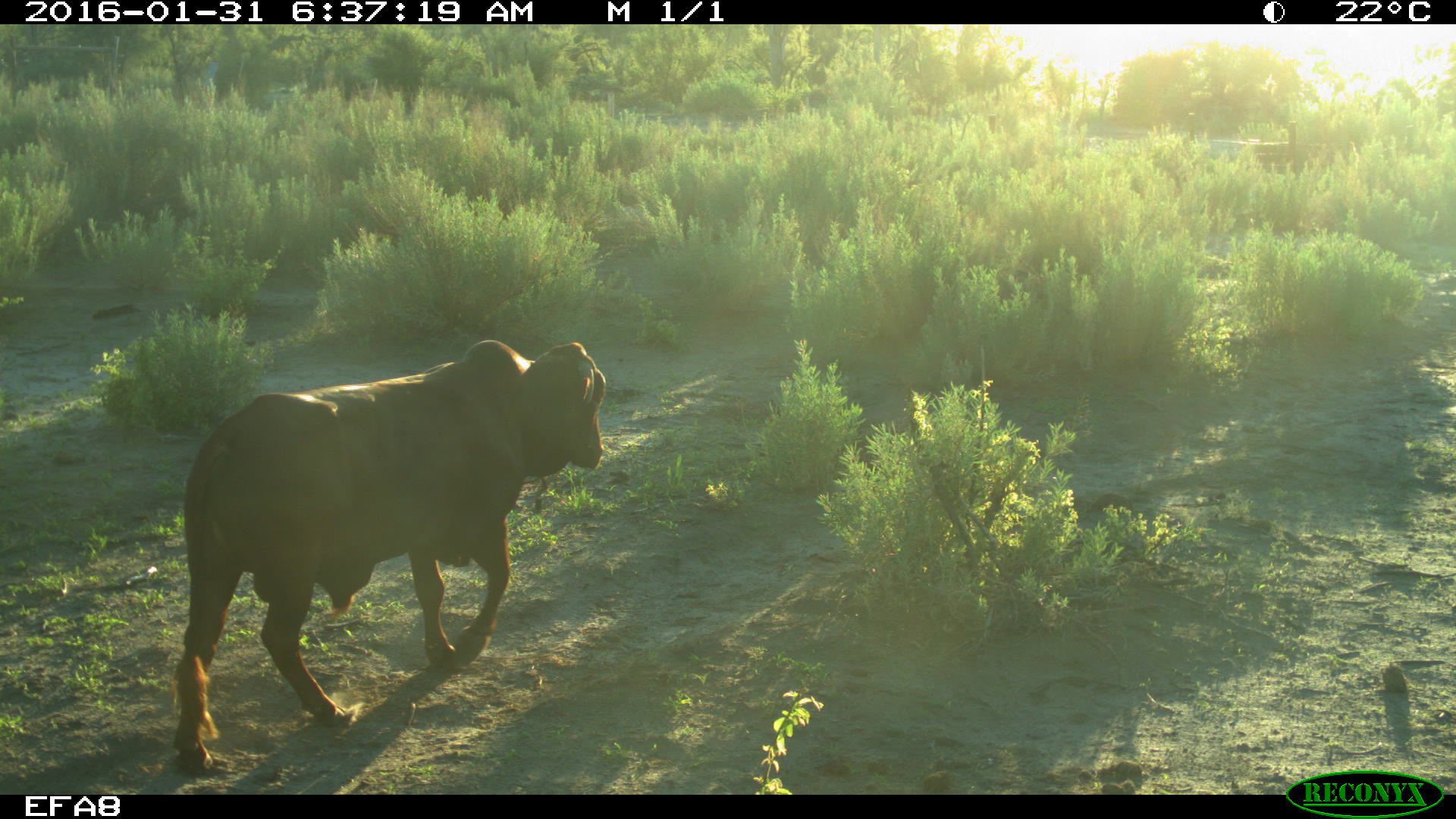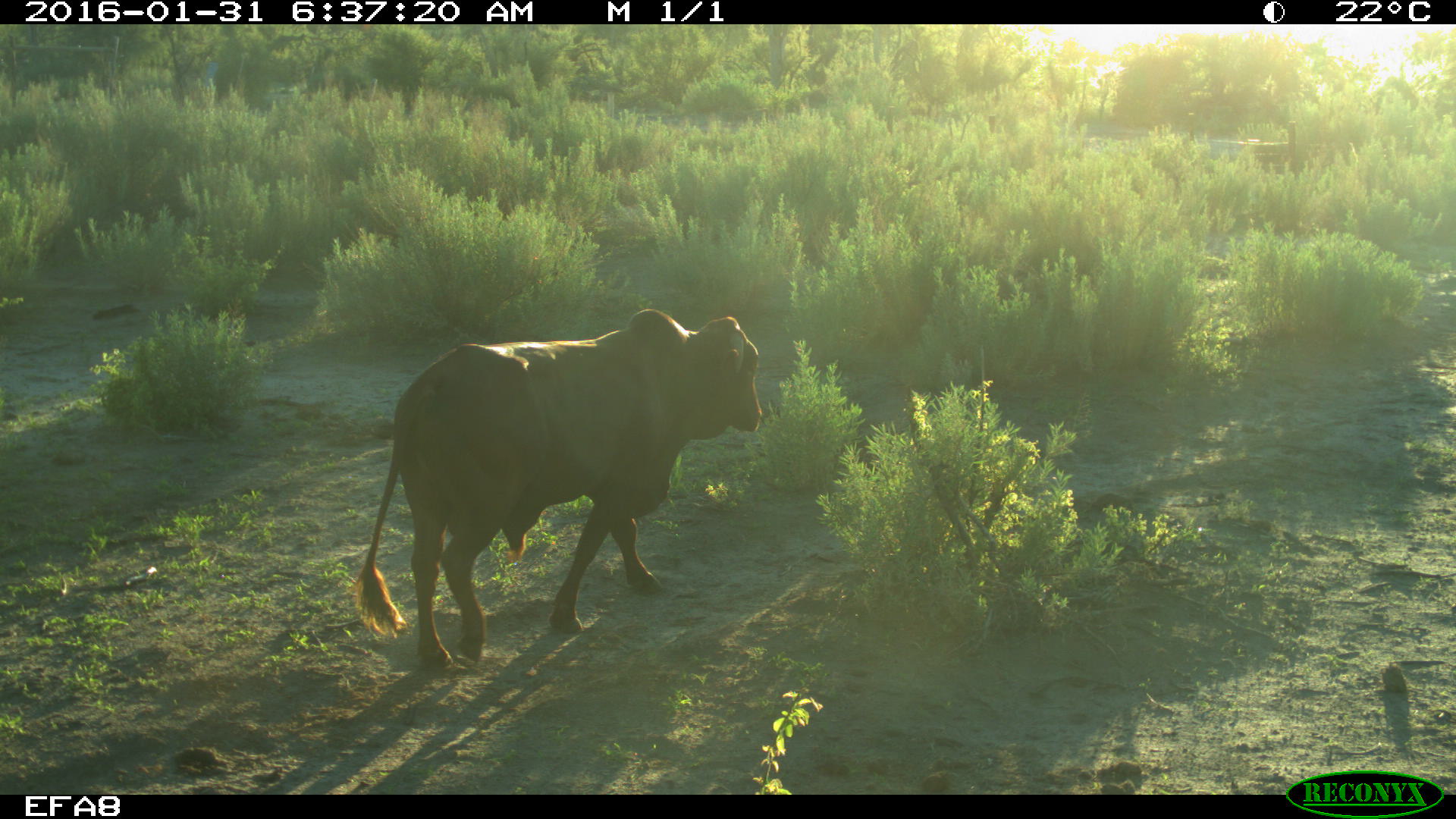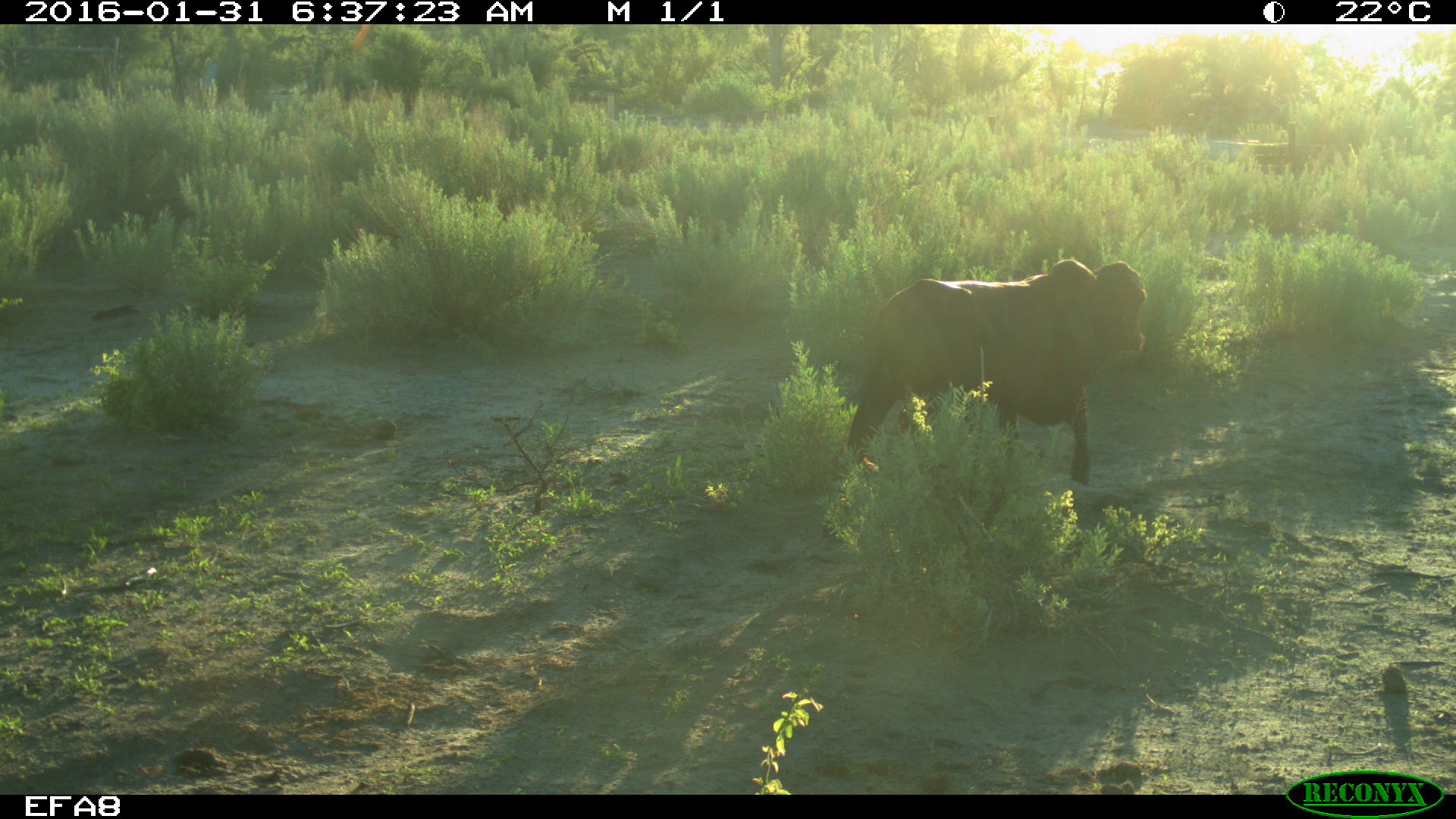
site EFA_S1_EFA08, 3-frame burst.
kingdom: Animalia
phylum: Chordata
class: Mammalia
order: Artiodactyla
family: Bovidae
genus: Bos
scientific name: Bos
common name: cattle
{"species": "cattle (Bos)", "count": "1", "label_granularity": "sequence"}